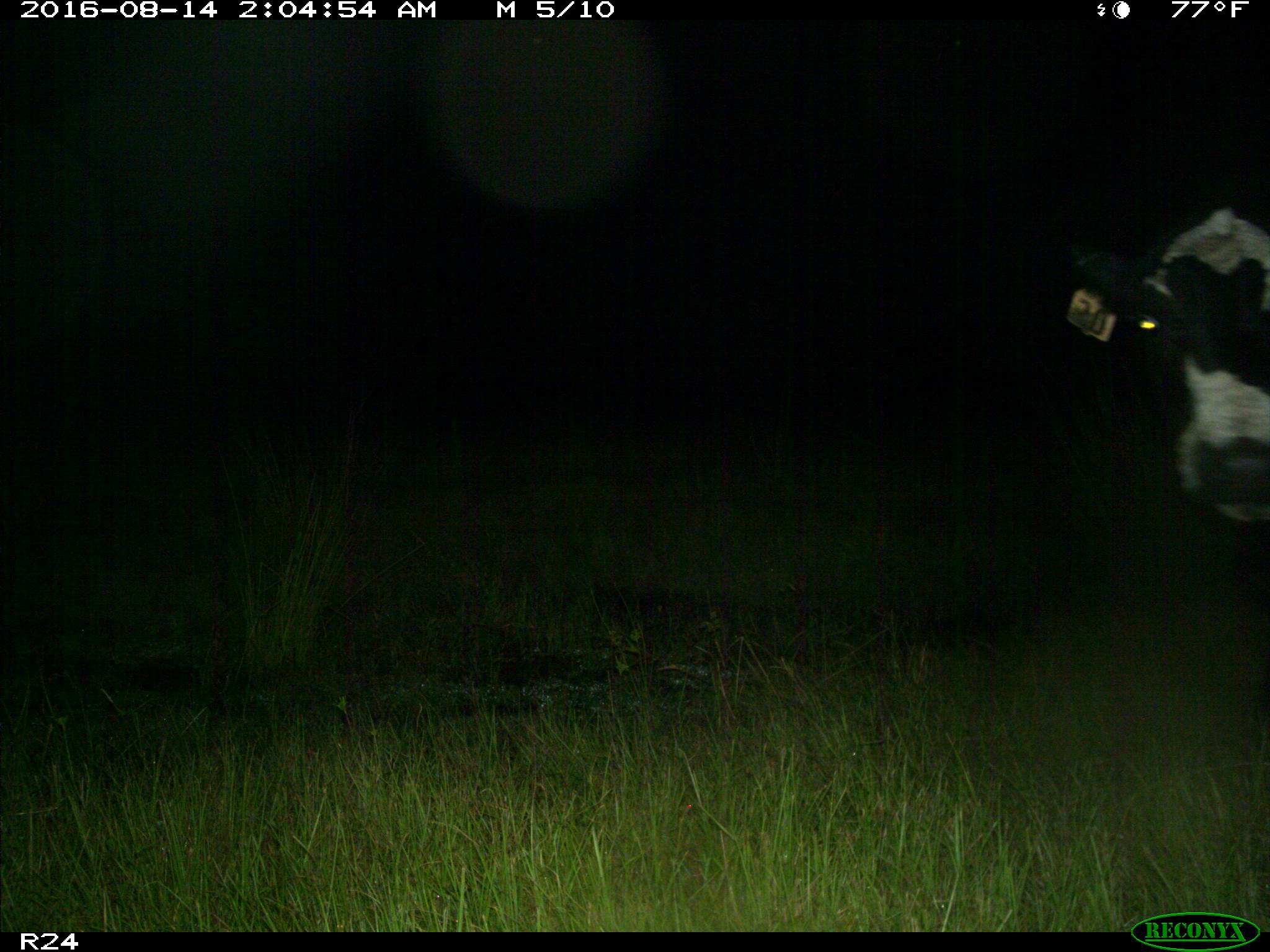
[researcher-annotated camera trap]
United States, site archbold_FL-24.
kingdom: Animalia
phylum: Chordata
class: Mammalia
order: Artiodactyla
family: Bovidae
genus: Bos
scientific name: Bos taurus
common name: domestic cow